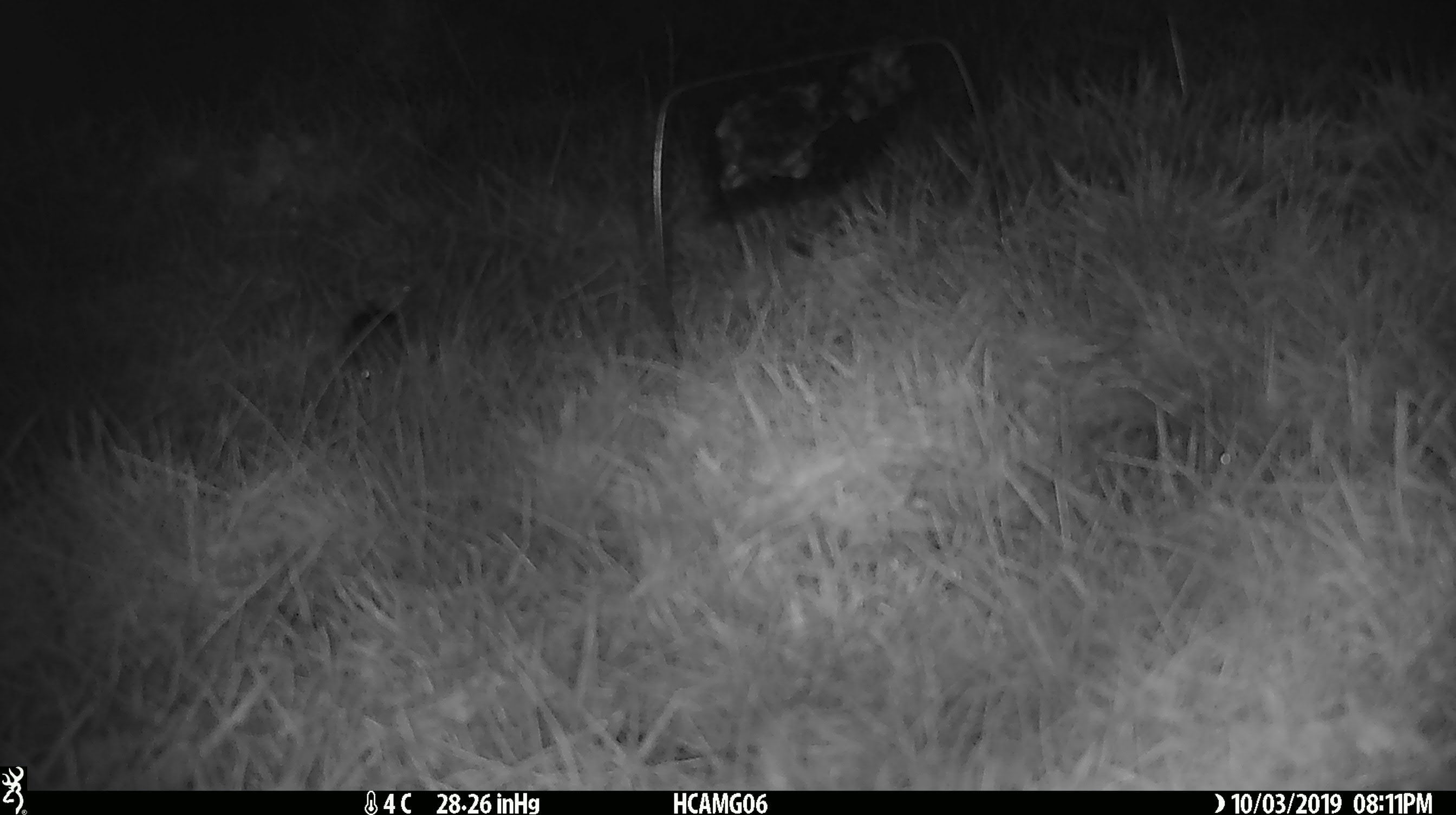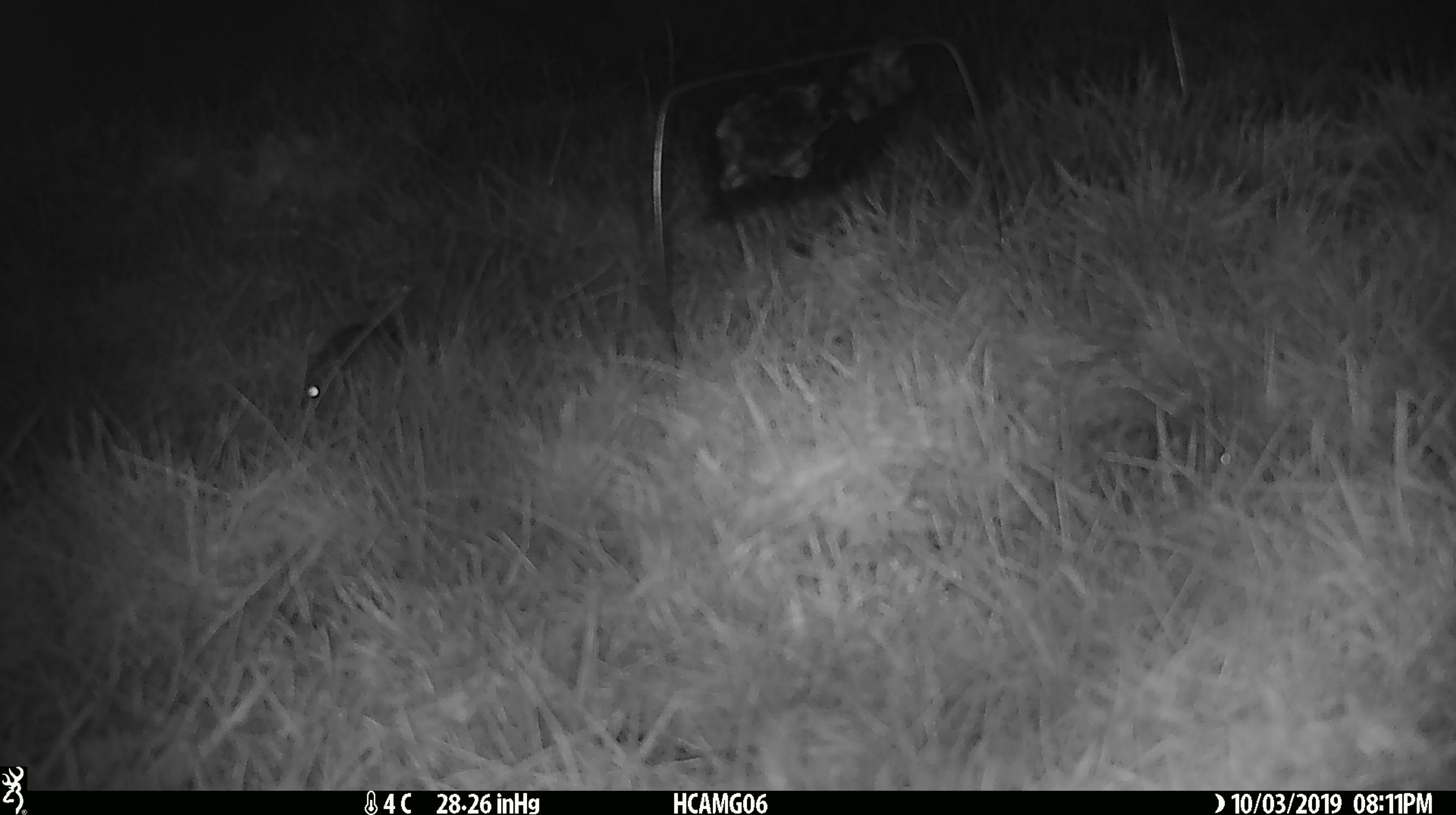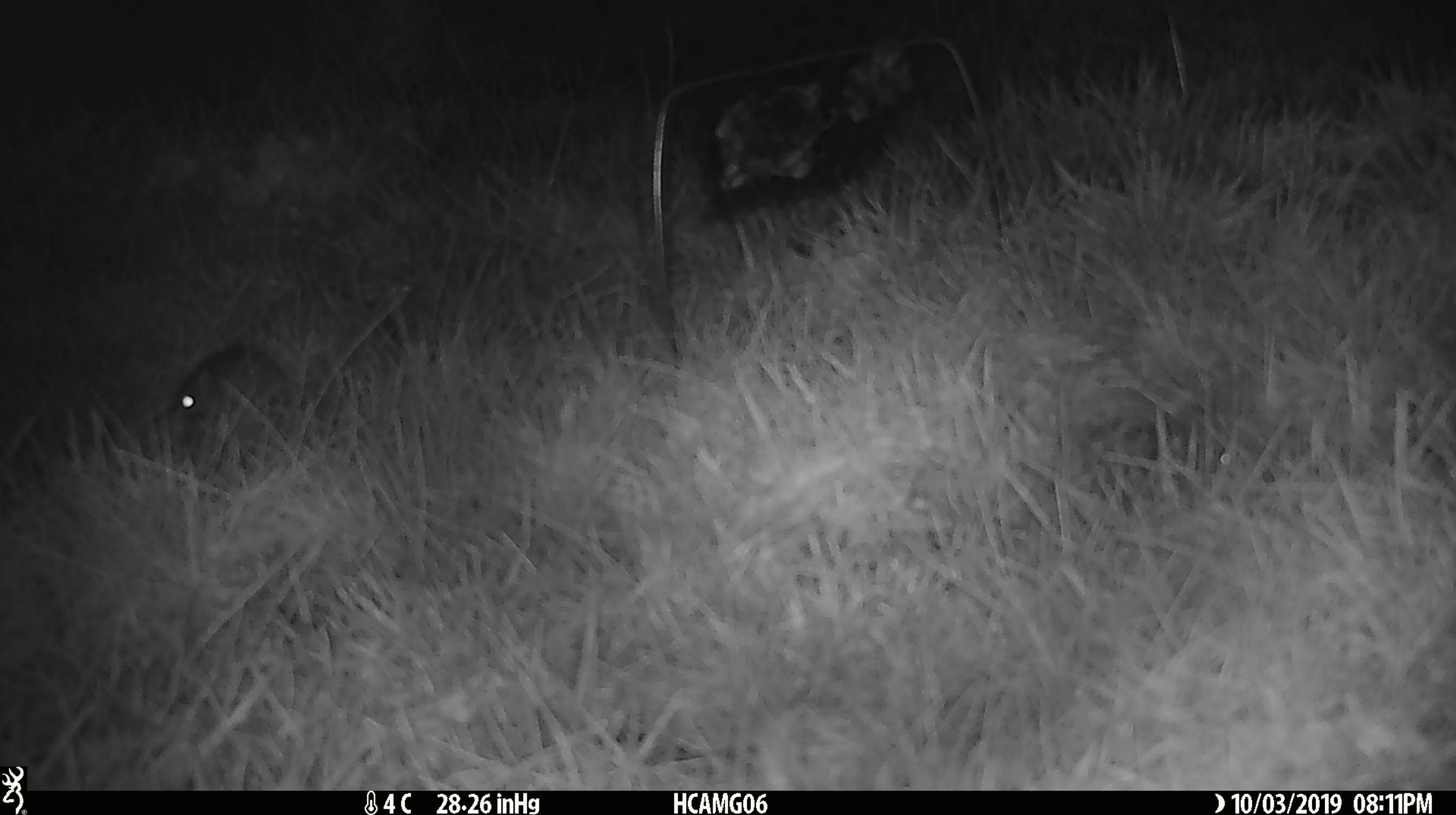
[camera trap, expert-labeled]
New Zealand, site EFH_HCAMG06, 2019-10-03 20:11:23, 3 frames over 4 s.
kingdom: Animalia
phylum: Chordata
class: Mammalia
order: Rodentia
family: Muridae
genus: Mus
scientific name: Mus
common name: mouse